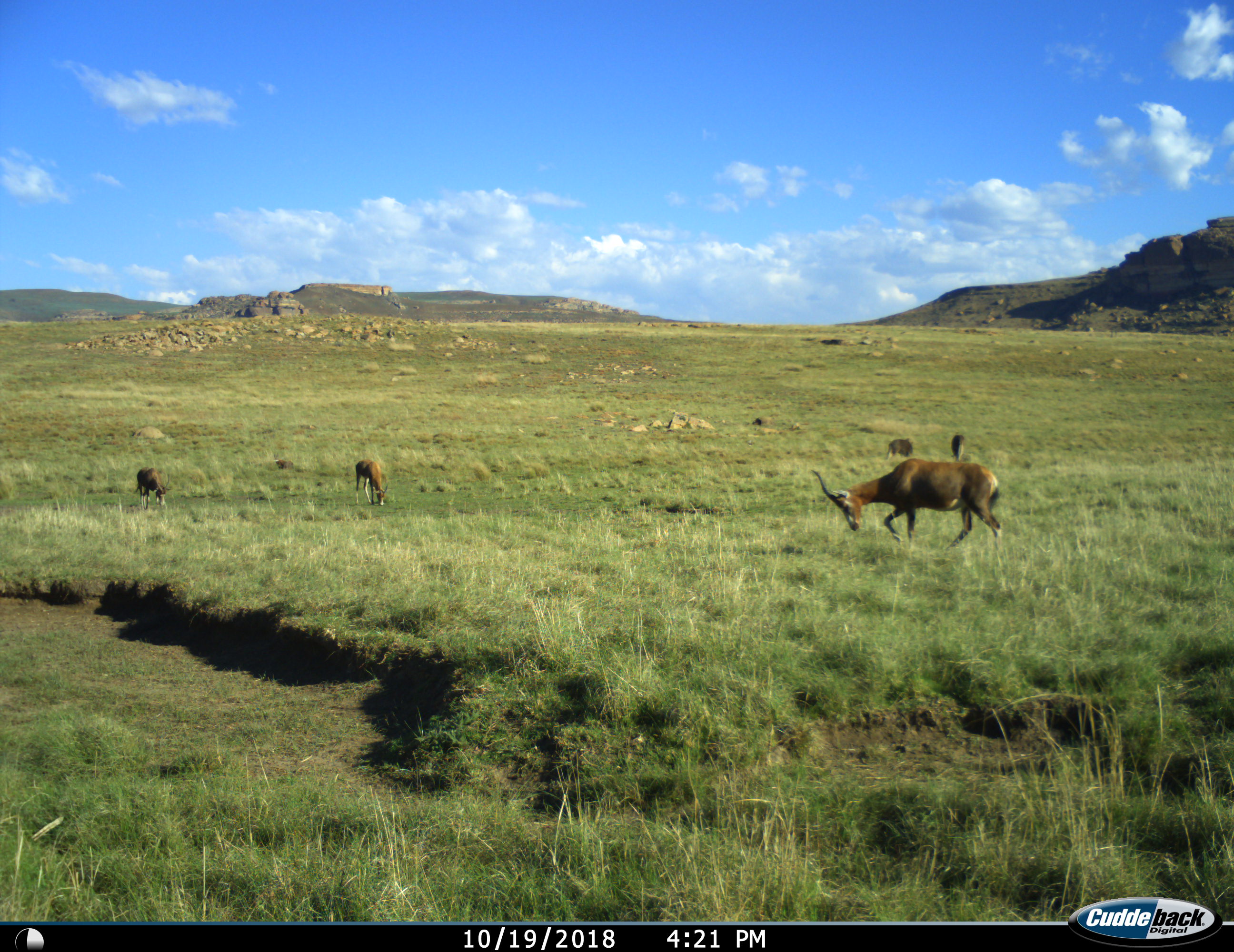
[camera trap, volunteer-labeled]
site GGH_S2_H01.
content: unidentified animal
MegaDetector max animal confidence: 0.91